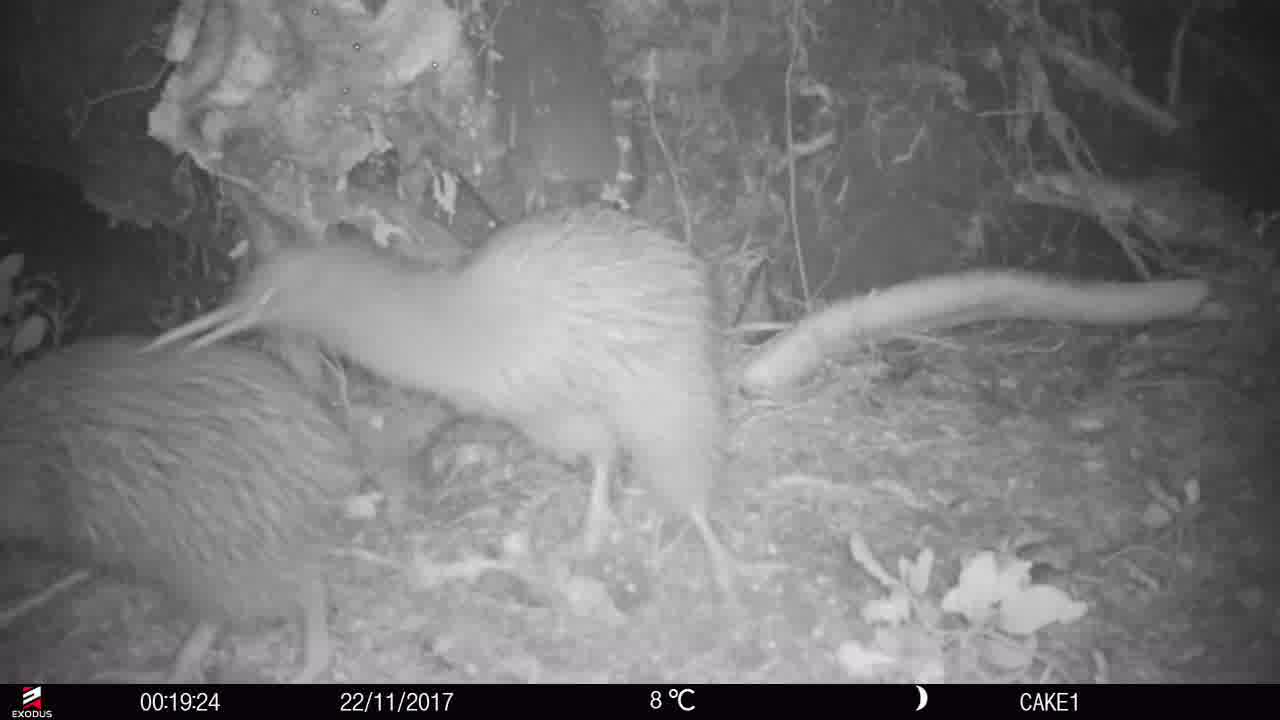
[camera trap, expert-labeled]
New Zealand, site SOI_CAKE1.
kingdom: Animalia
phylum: Chordata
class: Aves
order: Apterygiformes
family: Apterygidae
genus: Apteryx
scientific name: Apteryx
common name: kiwi